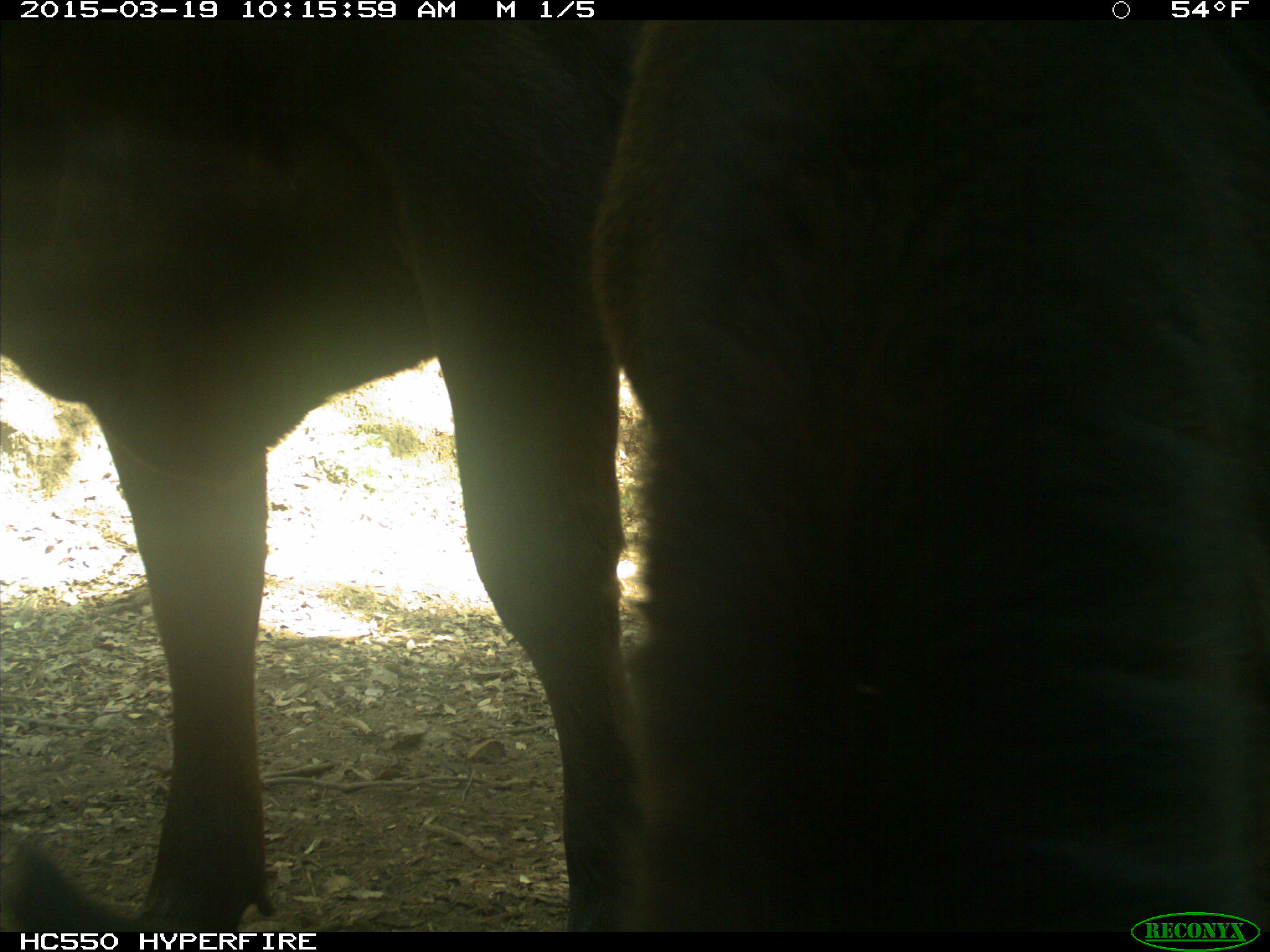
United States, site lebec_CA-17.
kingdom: Animalia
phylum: Chordata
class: Mammalia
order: Artiodactyla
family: Bovidae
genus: Bos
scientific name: Bos taurus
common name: domestic cow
Bos taurus (domestic cow).